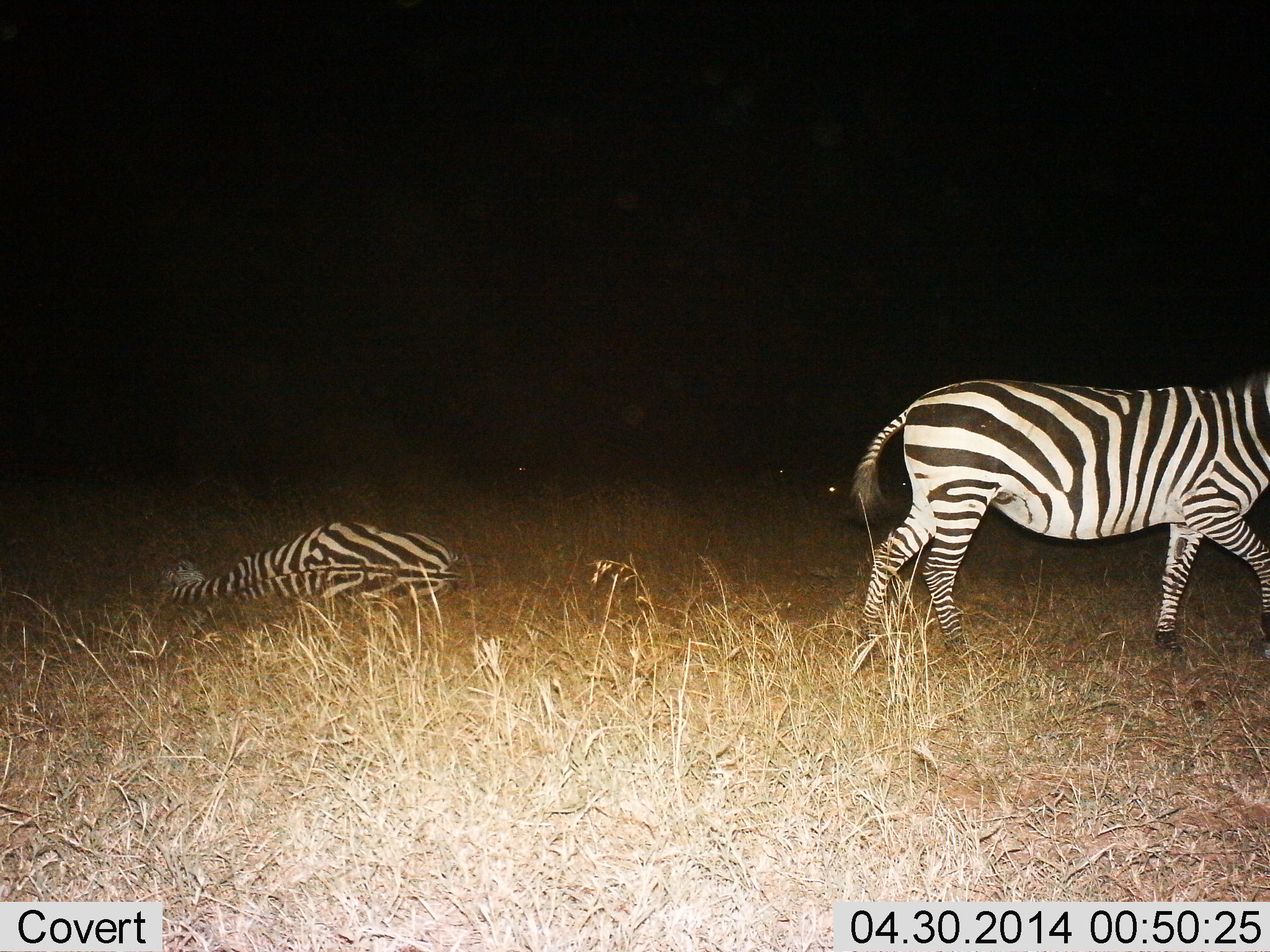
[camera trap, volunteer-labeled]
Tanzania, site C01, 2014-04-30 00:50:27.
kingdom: Animalia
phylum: Chordata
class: Mammalia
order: Perissodactyla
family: Equidae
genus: Equus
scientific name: Equus quagga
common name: plains zebra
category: zebra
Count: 2.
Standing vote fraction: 20%.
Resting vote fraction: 100%.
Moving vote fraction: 70%.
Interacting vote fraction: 0%.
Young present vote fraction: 0%.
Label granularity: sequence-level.